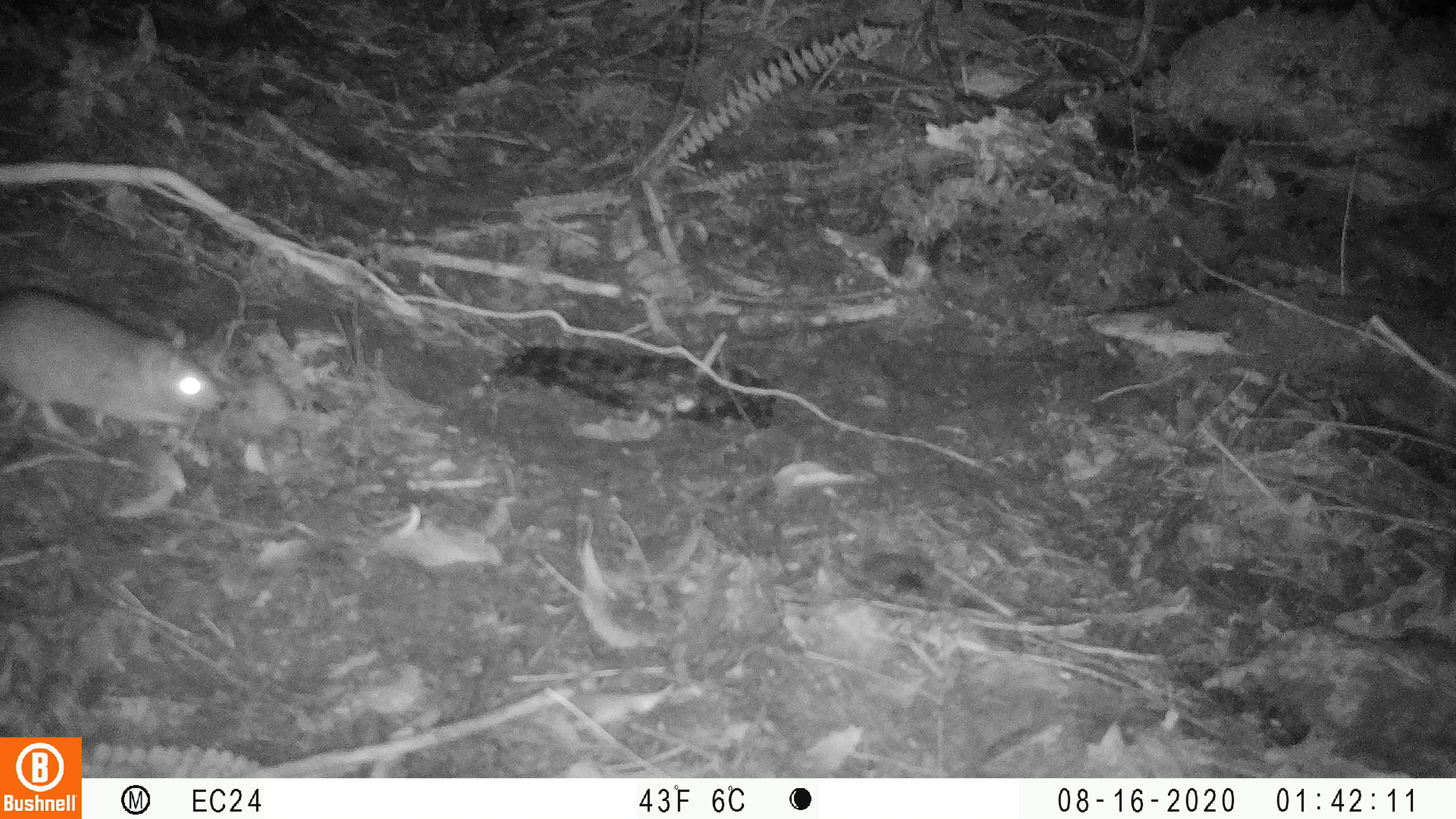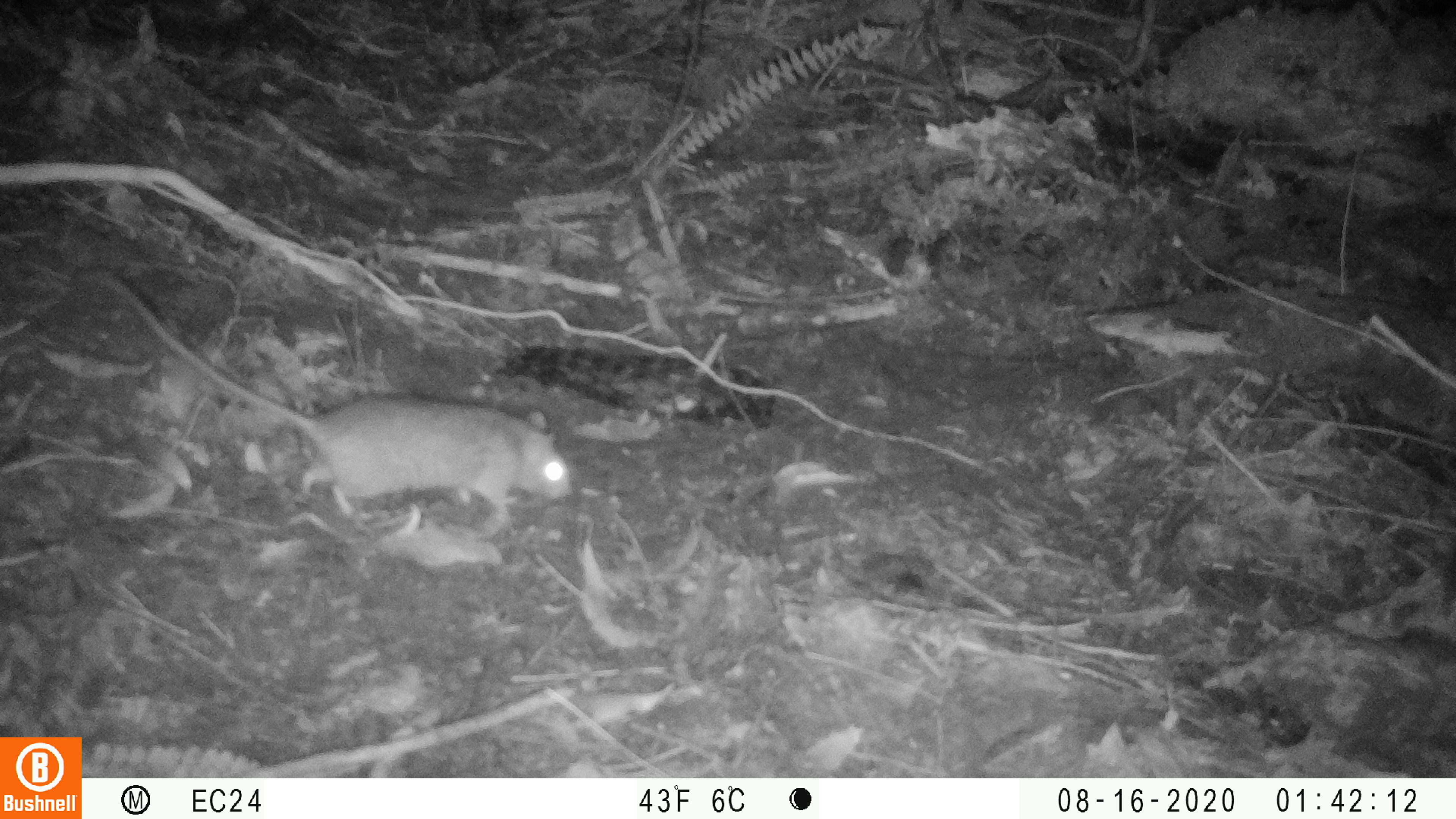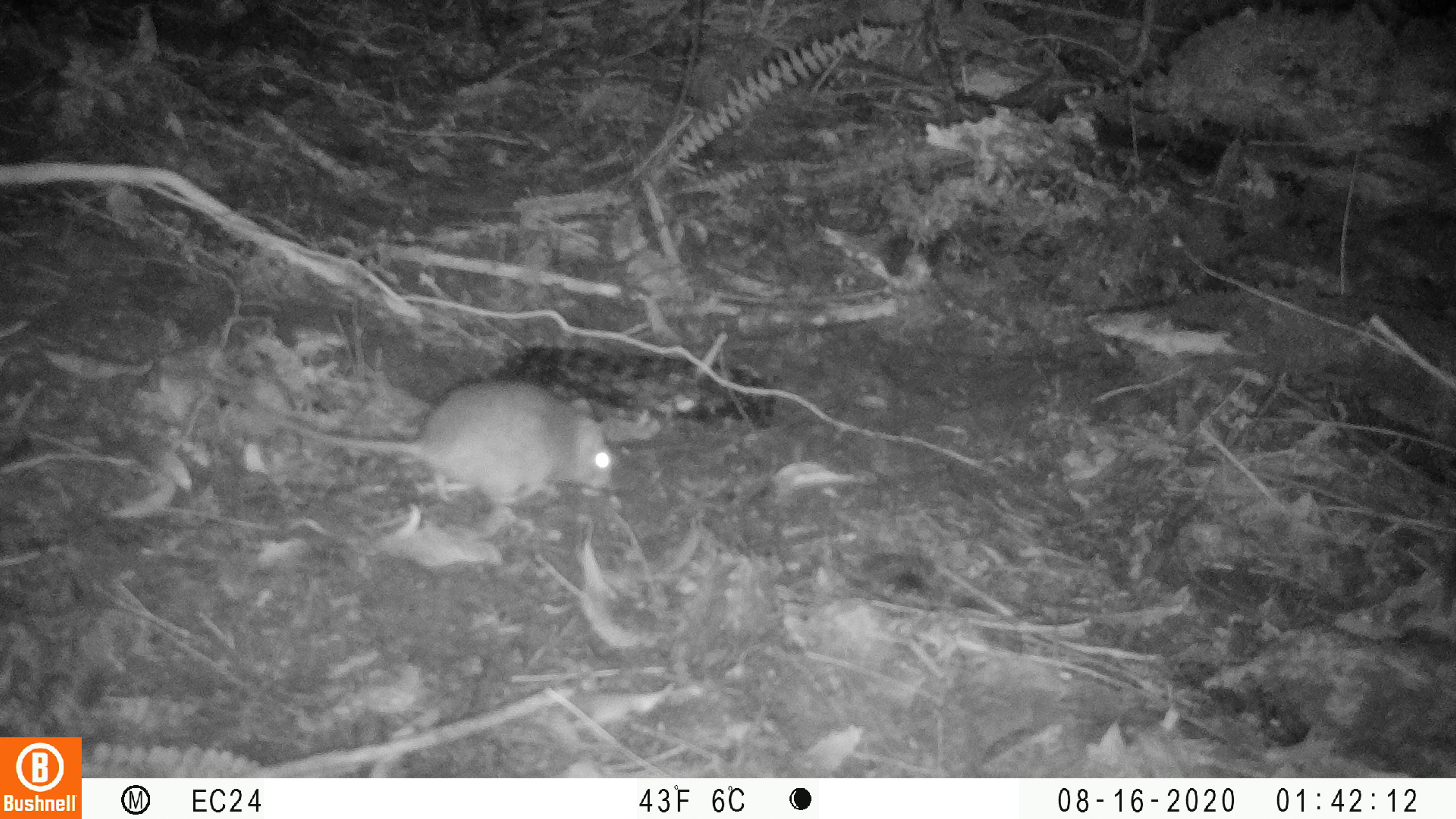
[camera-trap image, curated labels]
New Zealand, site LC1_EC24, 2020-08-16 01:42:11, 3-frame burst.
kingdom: Animalia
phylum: Chordata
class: Mammalia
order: Rodentia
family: Muridae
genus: Rattus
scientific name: Rattus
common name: rat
Rat (Rattus).